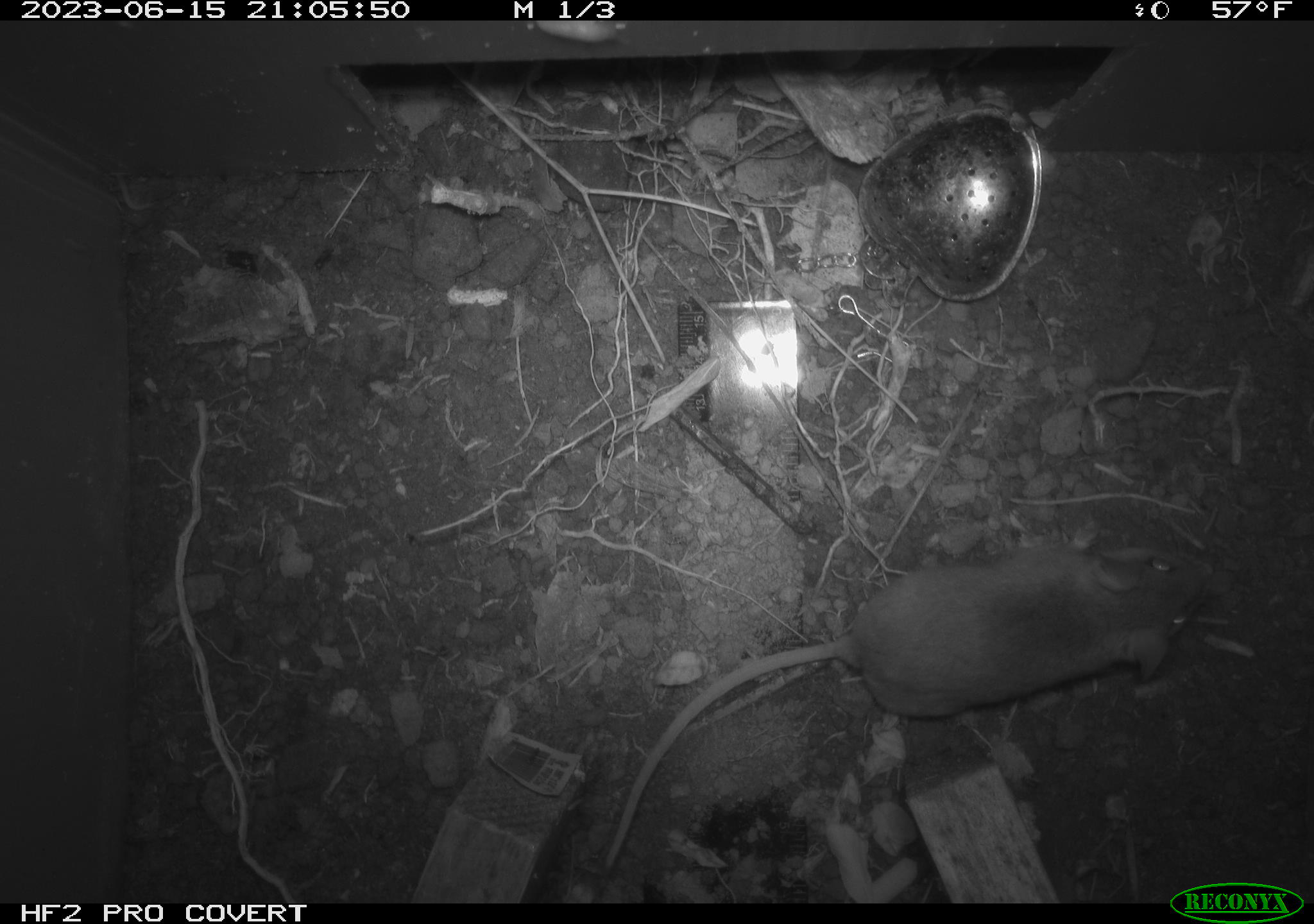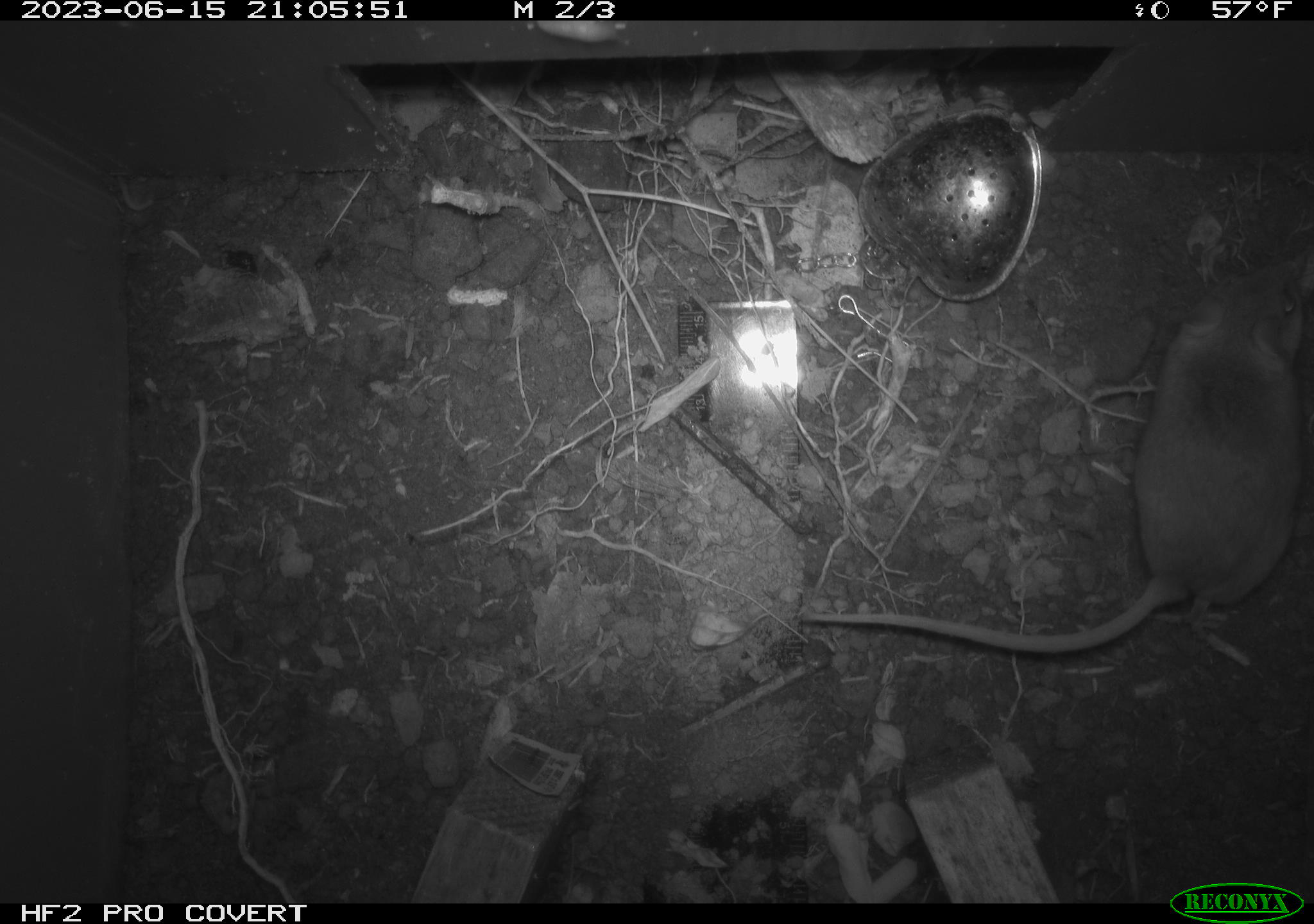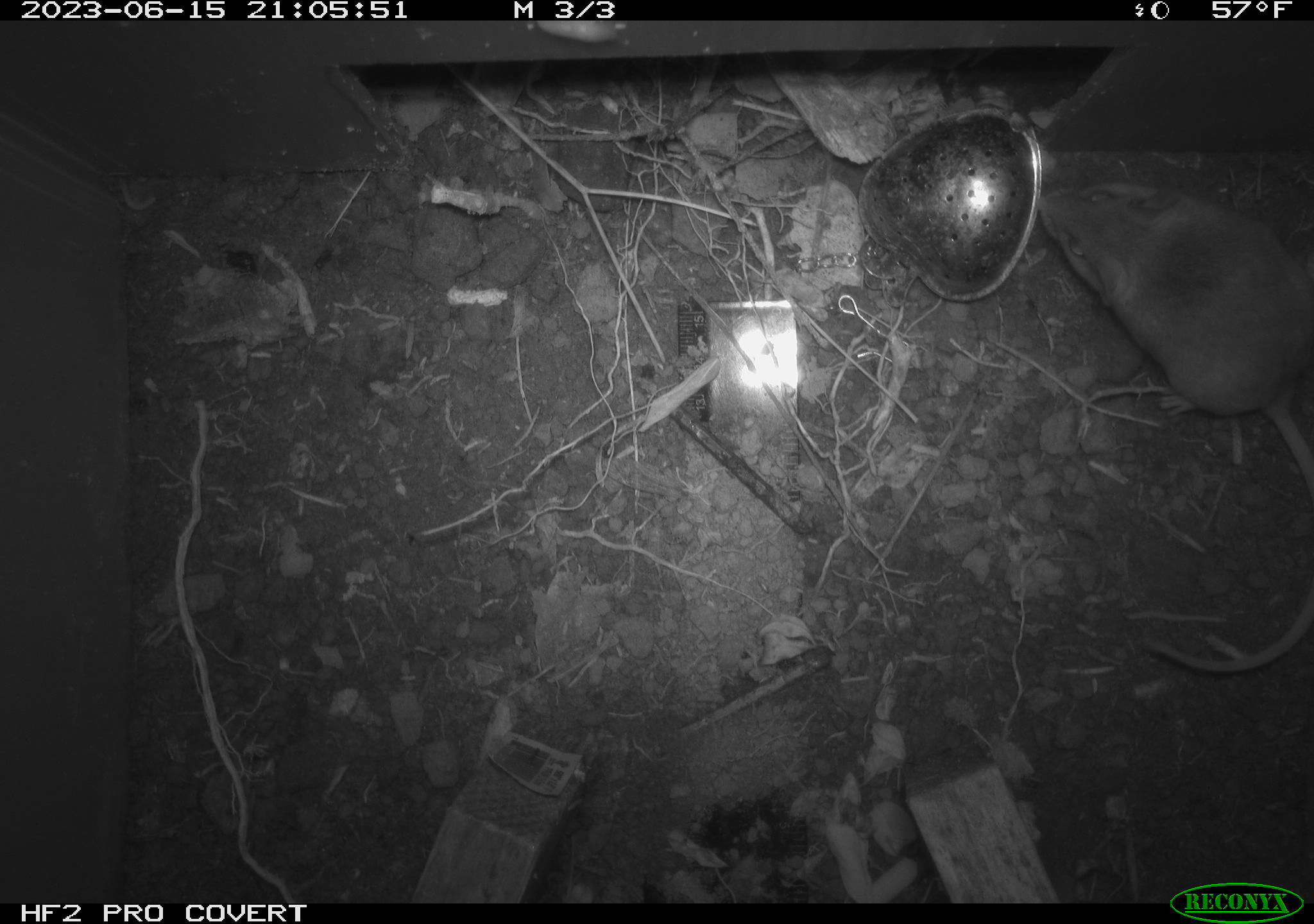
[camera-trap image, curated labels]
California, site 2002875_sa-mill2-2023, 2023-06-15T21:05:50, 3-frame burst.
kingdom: Animalia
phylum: Chordata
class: Mammalia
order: Rodentia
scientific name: Rodentia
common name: mouse species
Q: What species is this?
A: Mouse species (Rodentia).